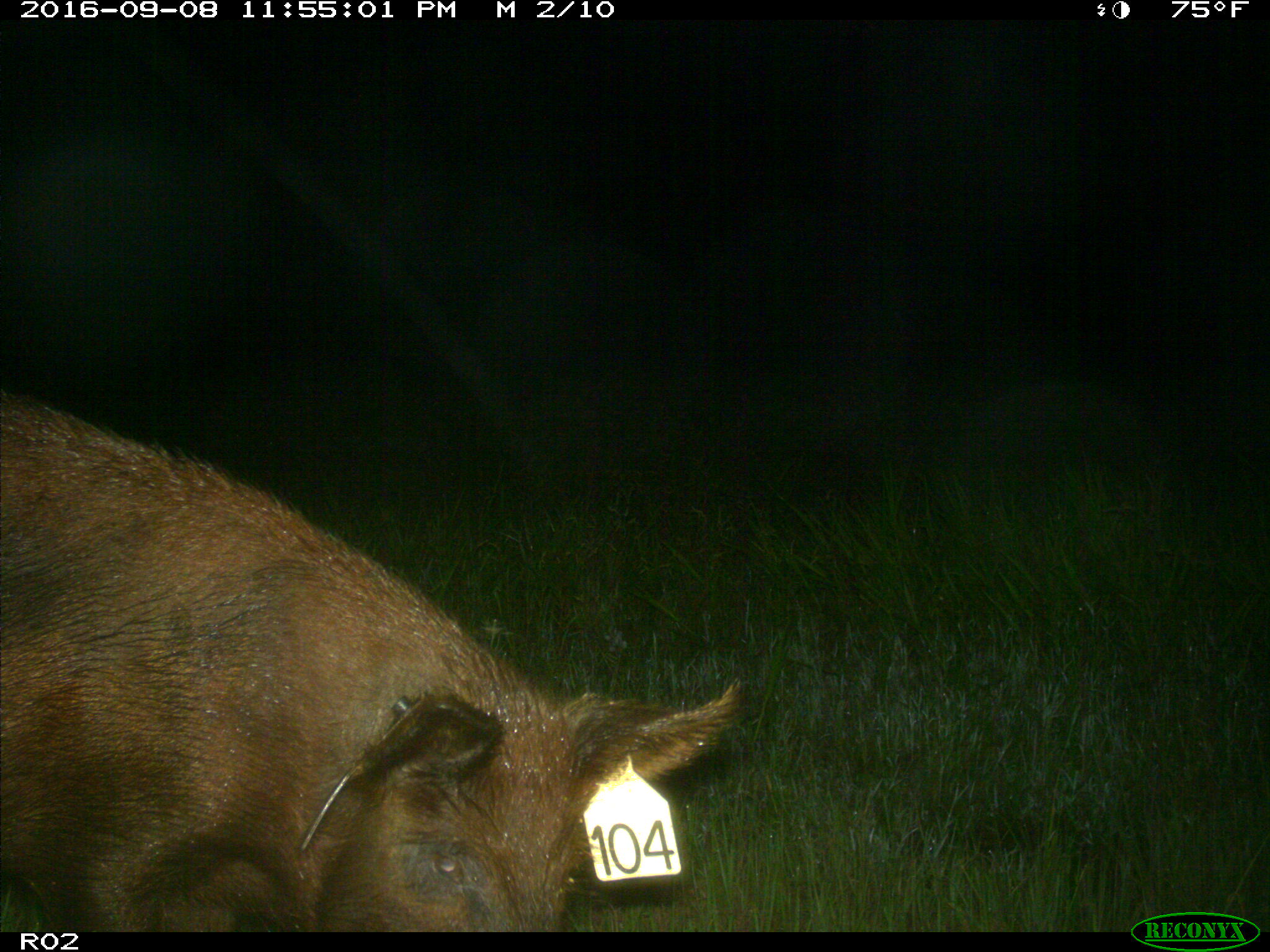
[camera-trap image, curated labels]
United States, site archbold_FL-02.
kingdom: Animalia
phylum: Chordata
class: Mammalia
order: Artiodactyla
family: Suidae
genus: Sus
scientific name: Sus scrofa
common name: wild boar